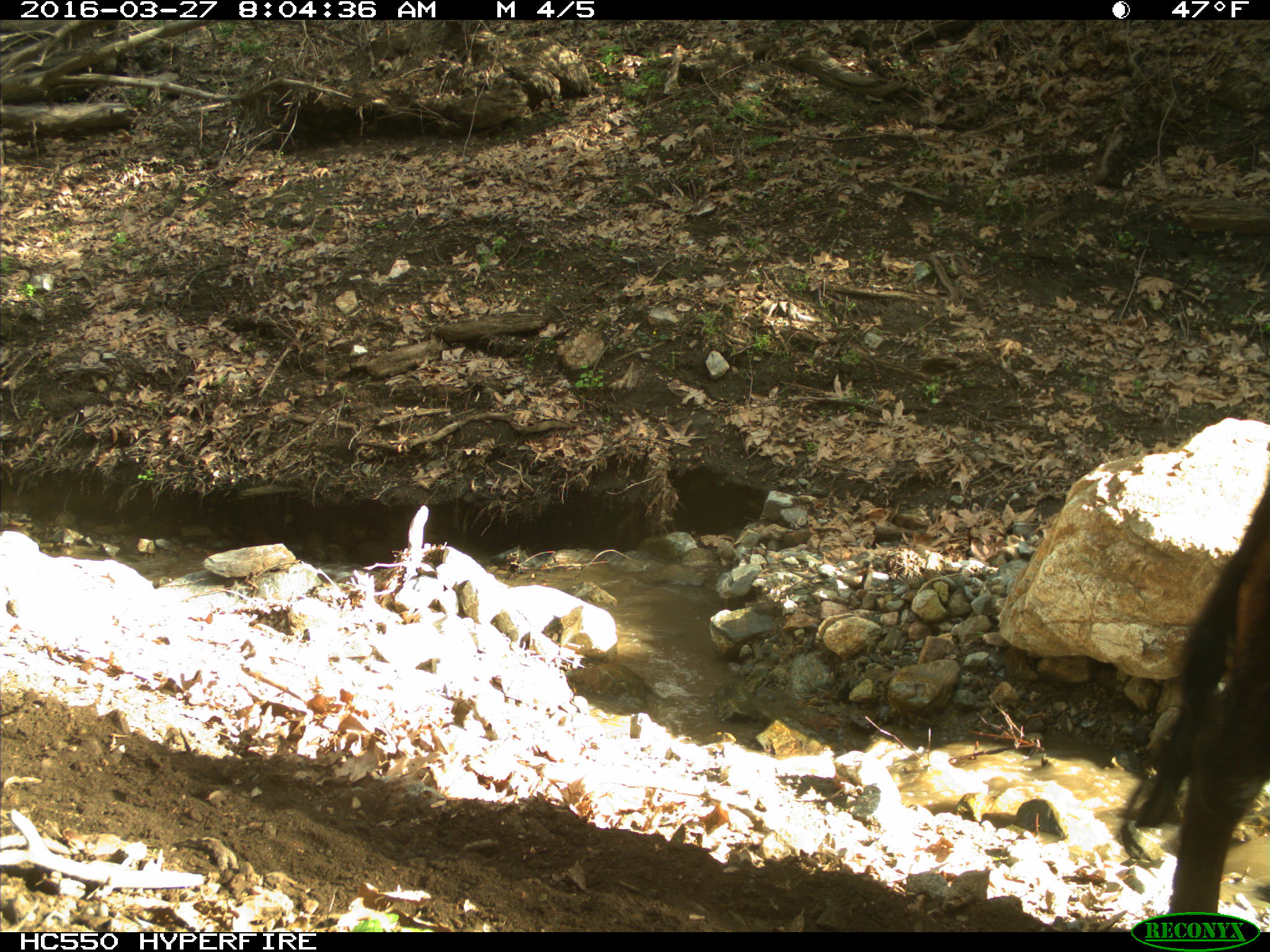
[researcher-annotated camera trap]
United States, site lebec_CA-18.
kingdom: Animalia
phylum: Chordata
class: Mammalia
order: Artiodactyla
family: Bovidae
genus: Bos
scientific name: Bos taurus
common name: domestic cow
Bos taurus (domestic cow).